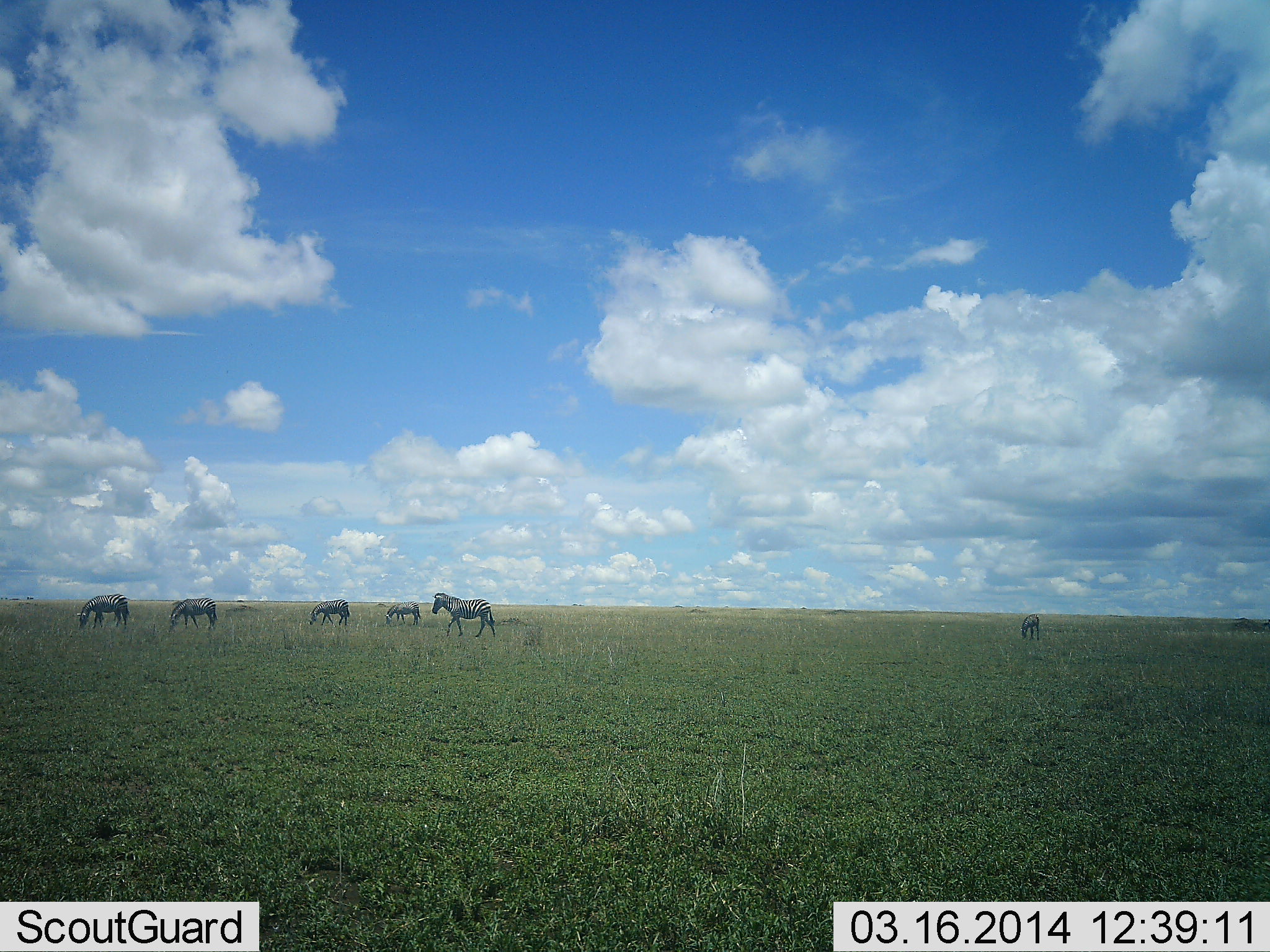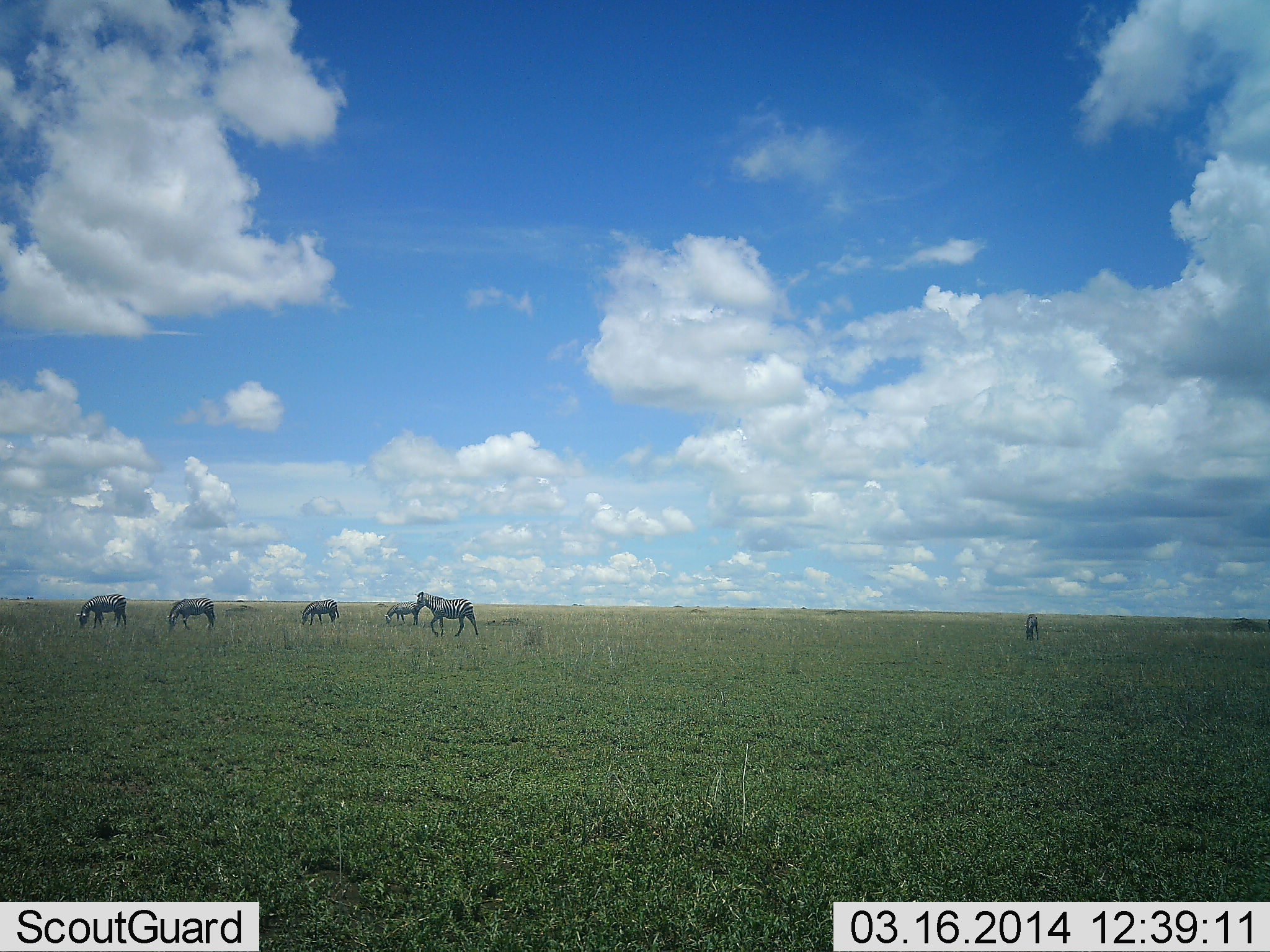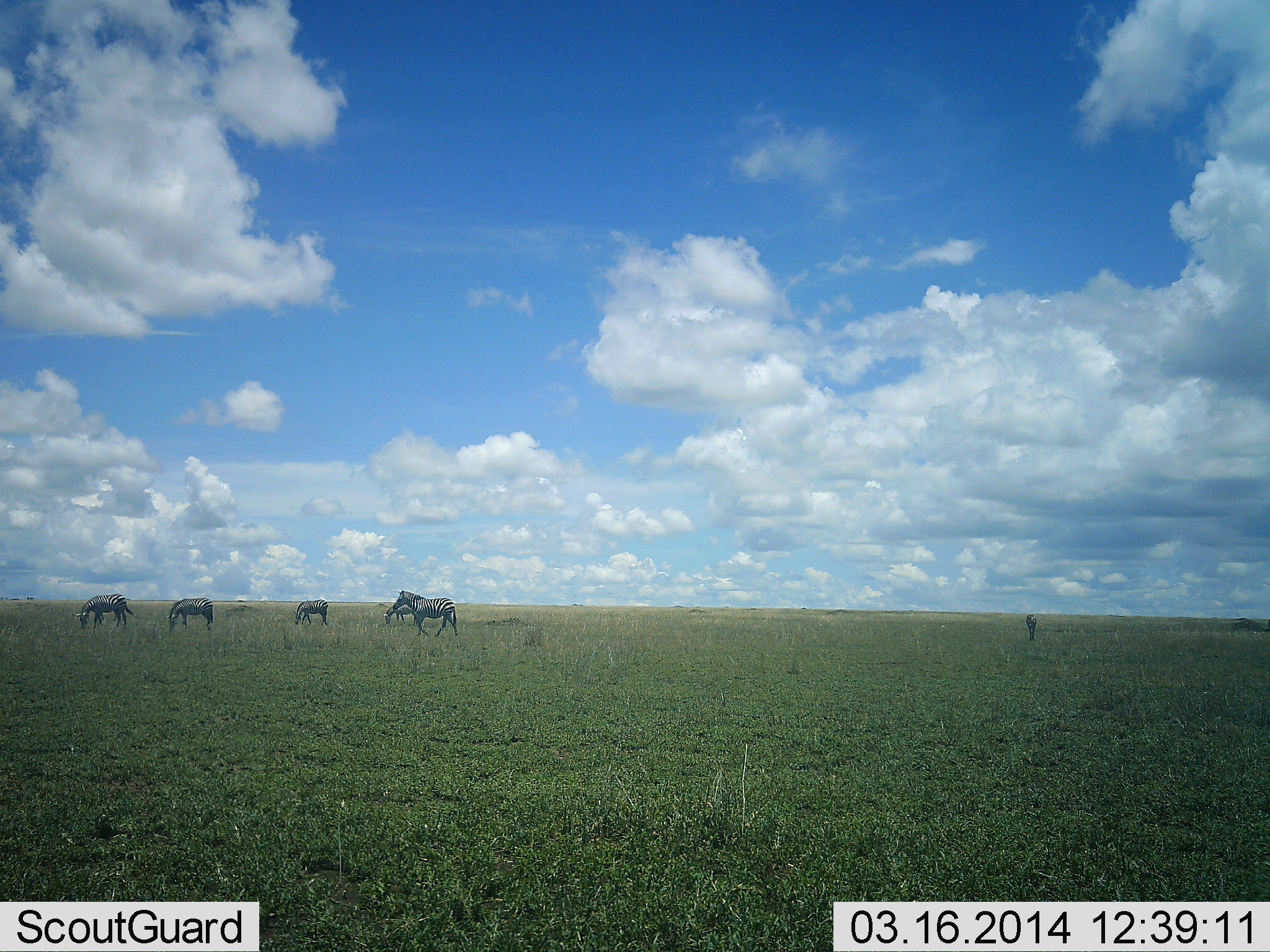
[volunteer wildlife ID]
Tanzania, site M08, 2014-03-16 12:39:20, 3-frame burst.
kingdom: Animalia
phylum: Chordata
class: Mammalia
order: Perissodactyla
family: Equidae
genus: Equus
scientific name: Equus quagga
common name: plains zebra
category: zebra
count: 6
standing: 20%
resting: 0%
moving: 90%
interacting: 0%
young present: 0%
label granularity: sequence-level